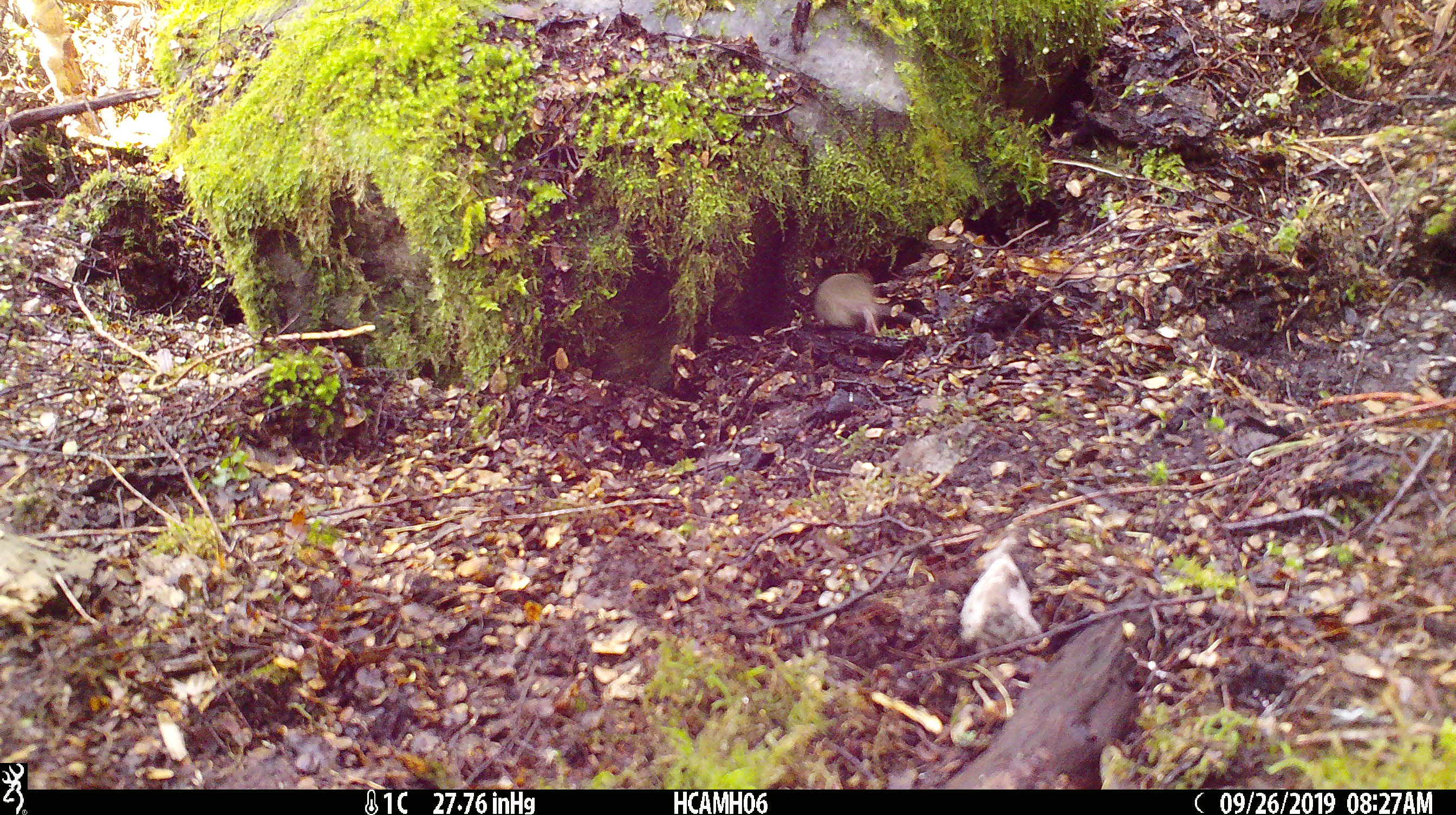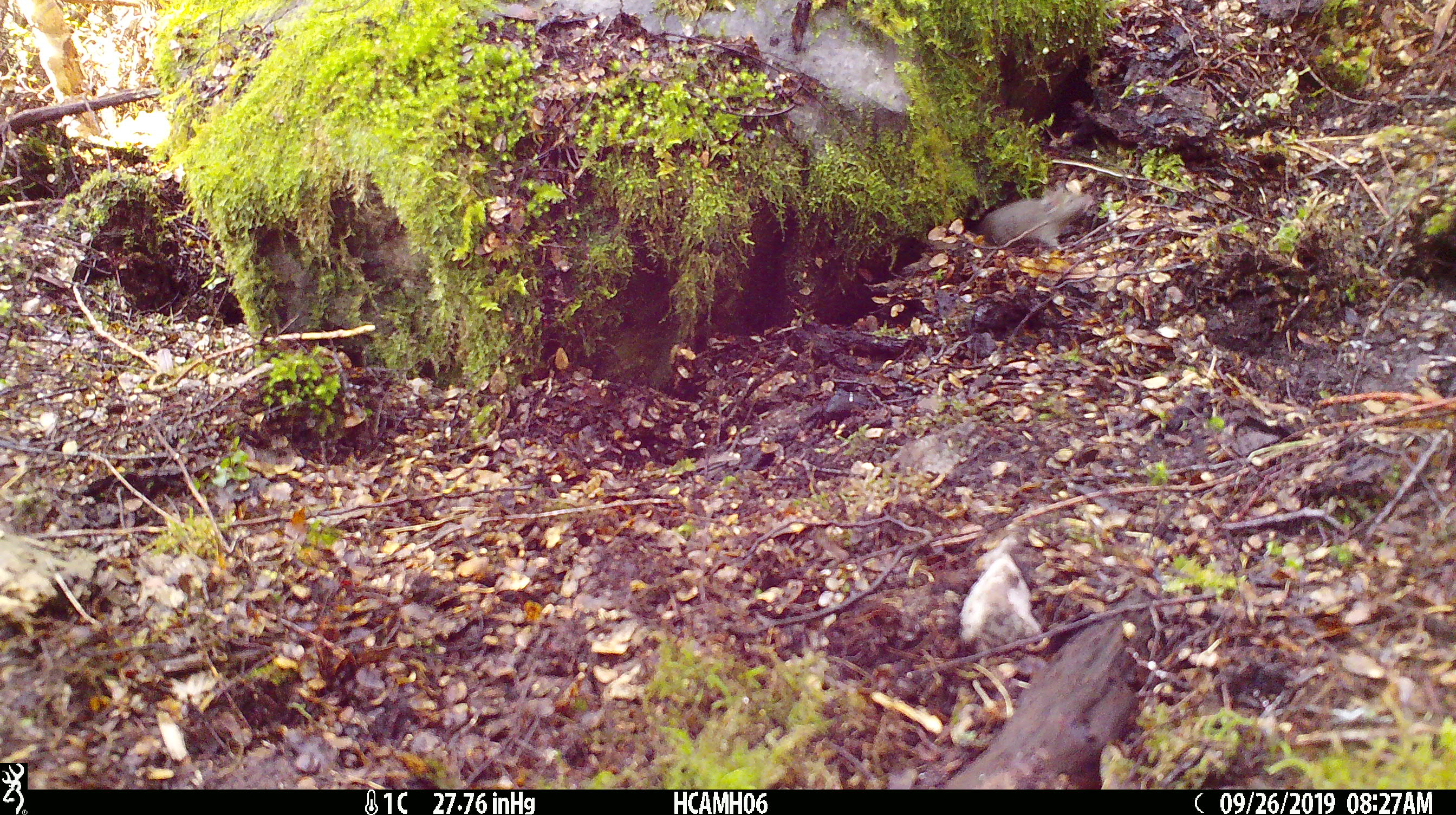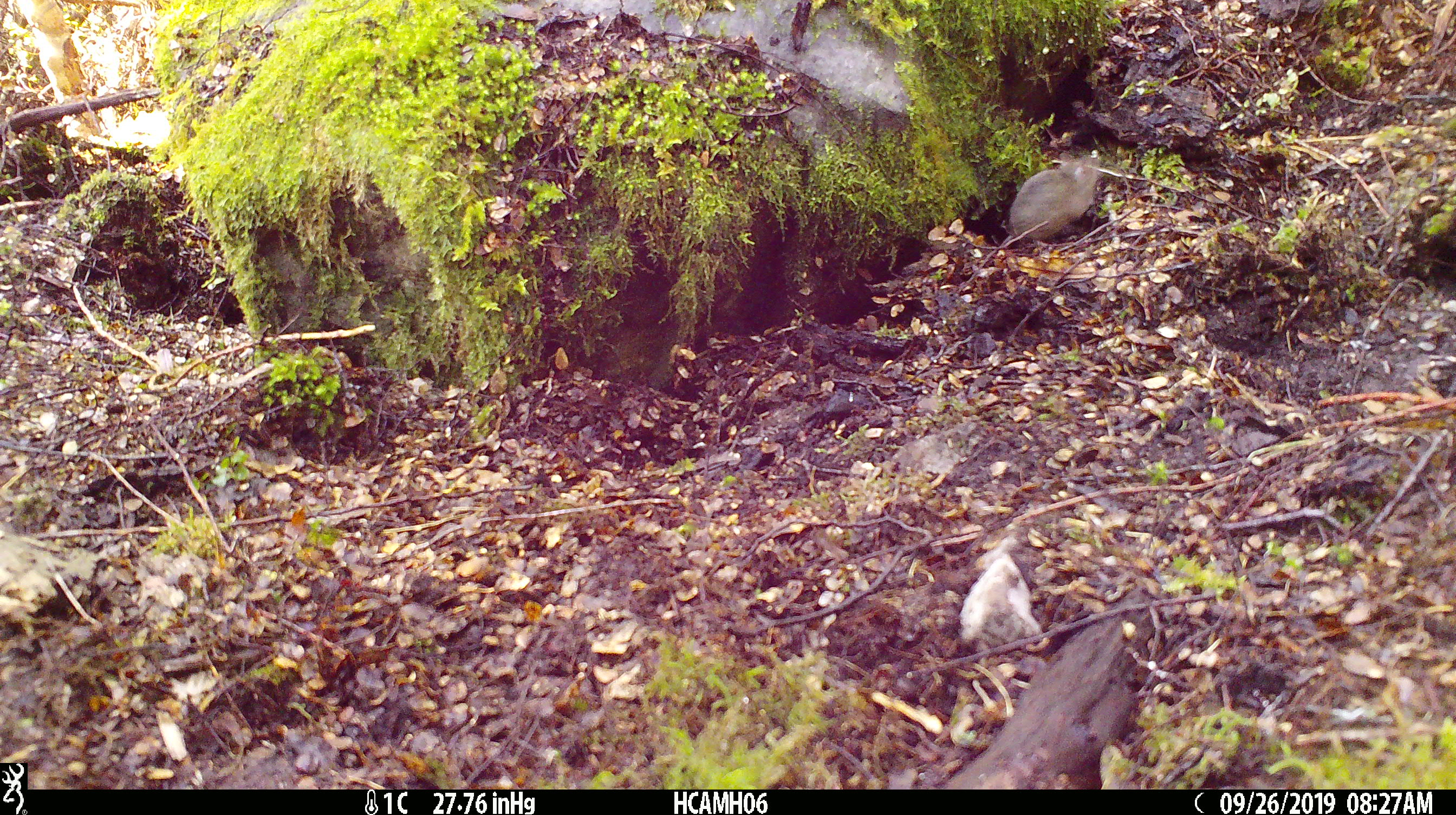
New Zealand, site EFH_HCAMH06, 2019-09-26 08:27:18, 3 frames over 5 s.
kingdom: Animalia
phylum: Chordata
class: Mammalia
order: Rodentia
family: Muridae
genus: Mus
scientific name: Mus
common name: mouse